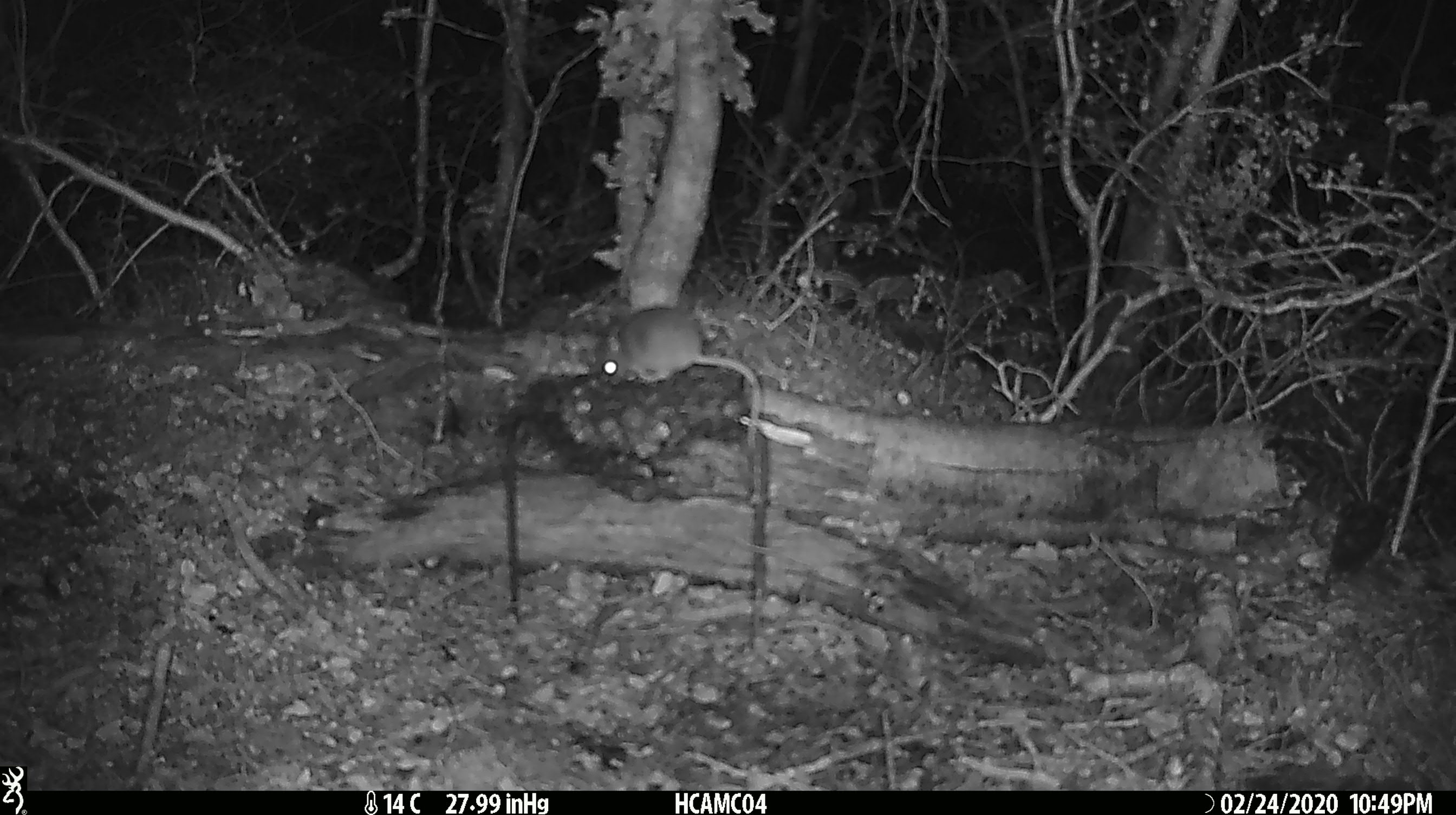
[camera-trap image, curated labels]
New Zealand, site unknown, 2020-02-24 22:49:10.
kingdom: Animalia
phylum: Chordata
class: Mammalia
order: Rodentia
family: Muridae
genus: Mus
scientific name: Mus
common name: mouse